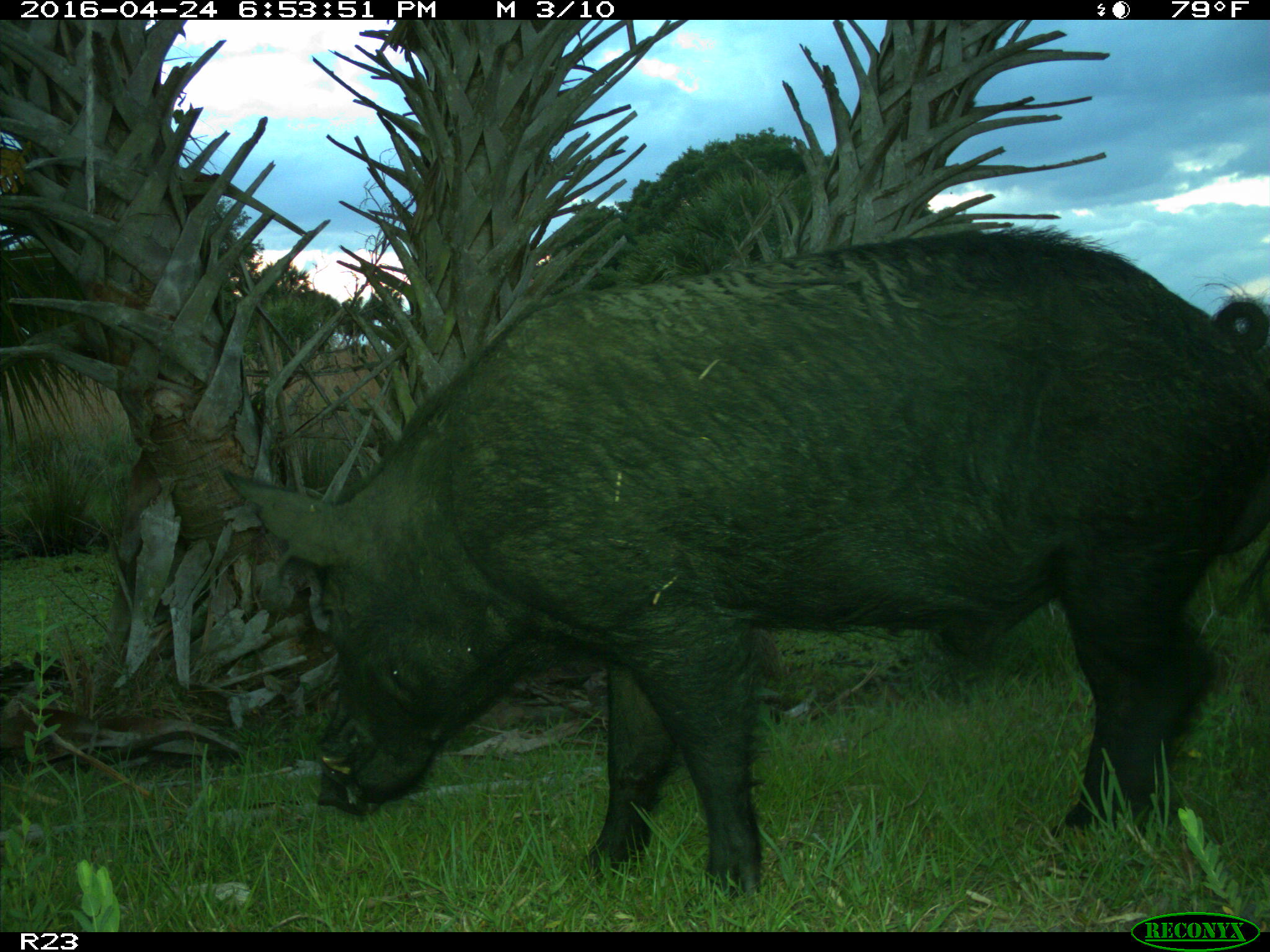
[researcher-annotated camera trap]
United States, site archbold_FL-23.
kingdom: Animalia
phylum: Chordata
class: Mammalia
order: Artiodactyla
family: Suidae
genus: Sus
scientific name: Sus scrofa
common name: wild boar